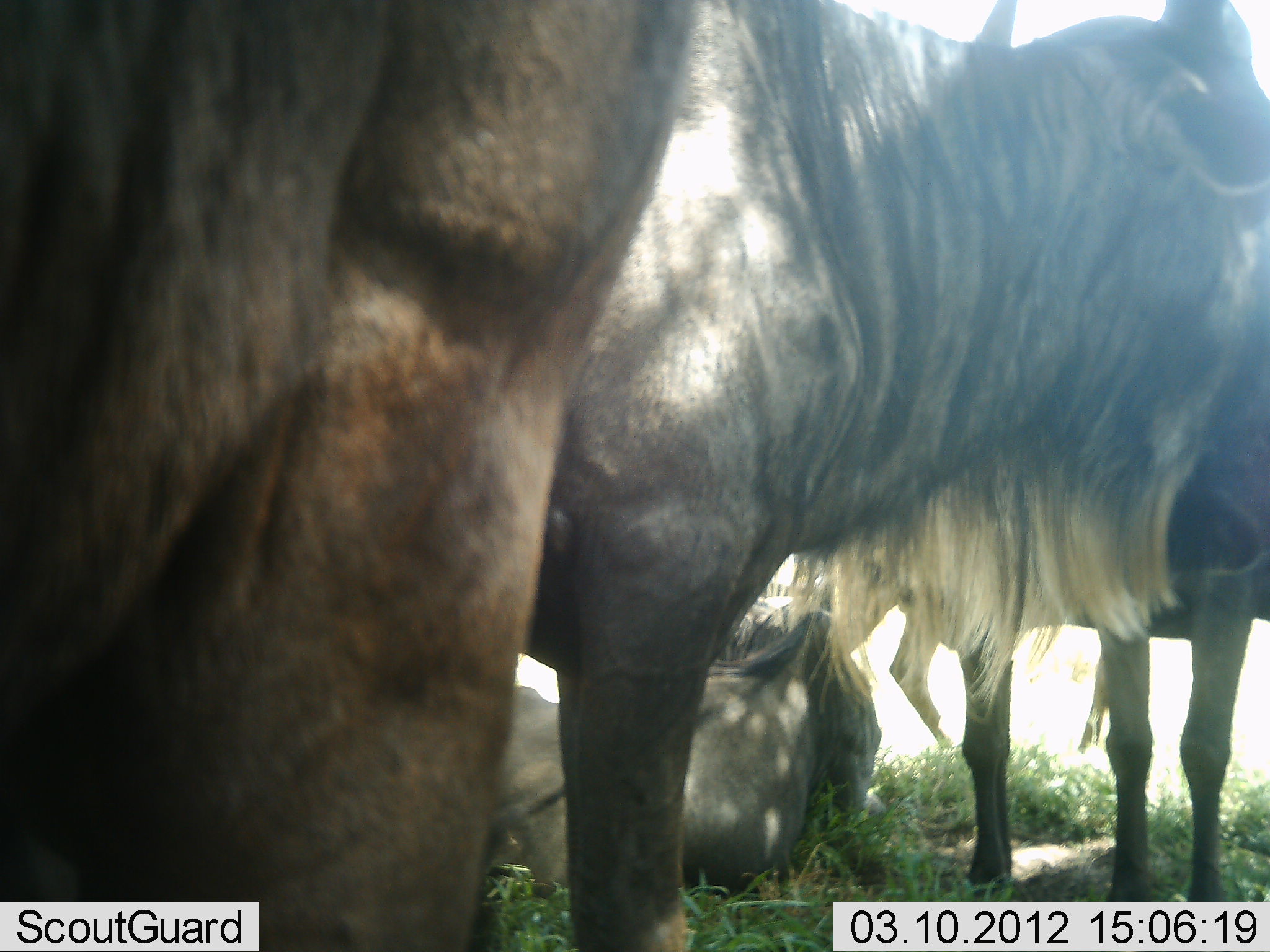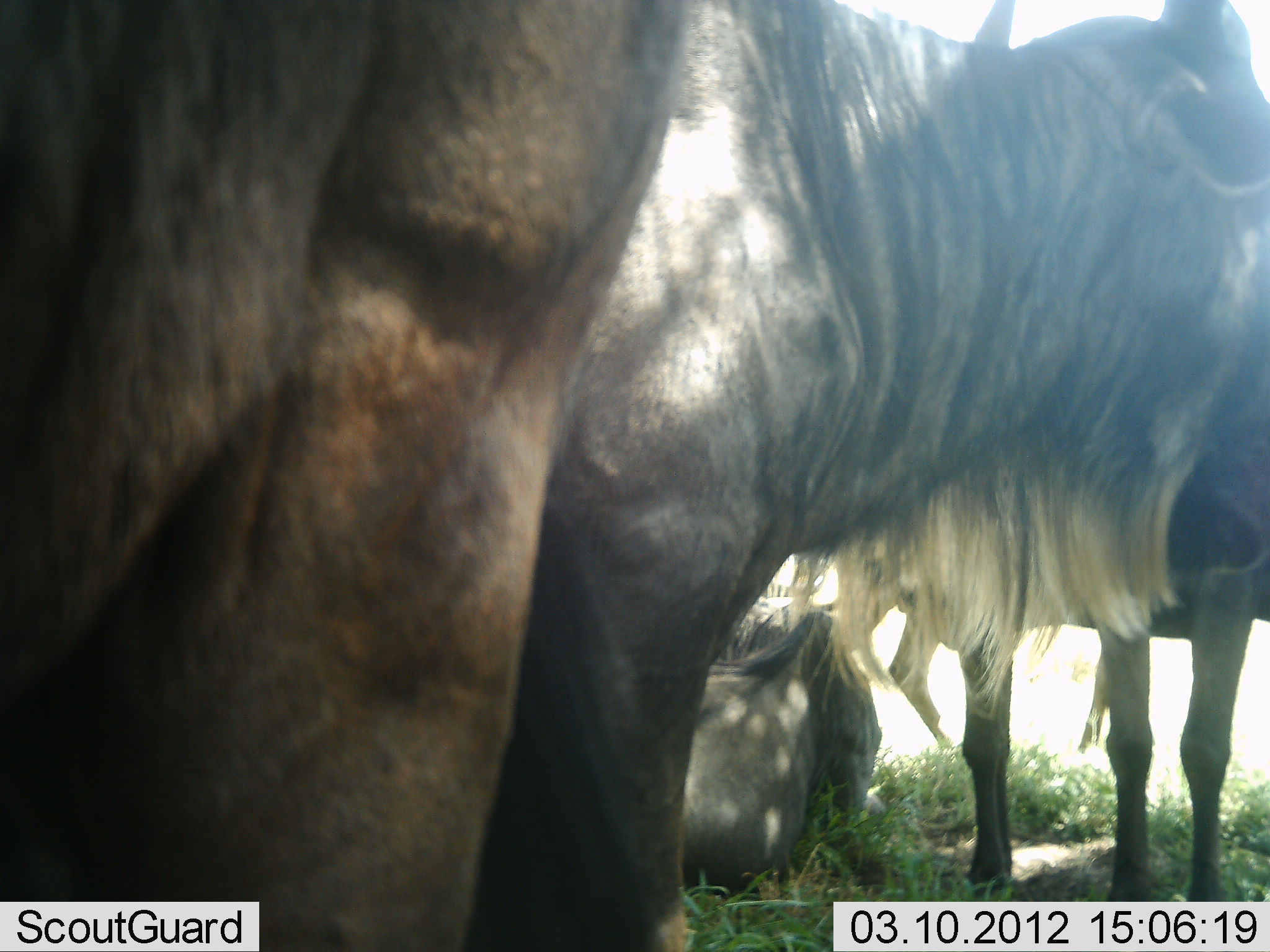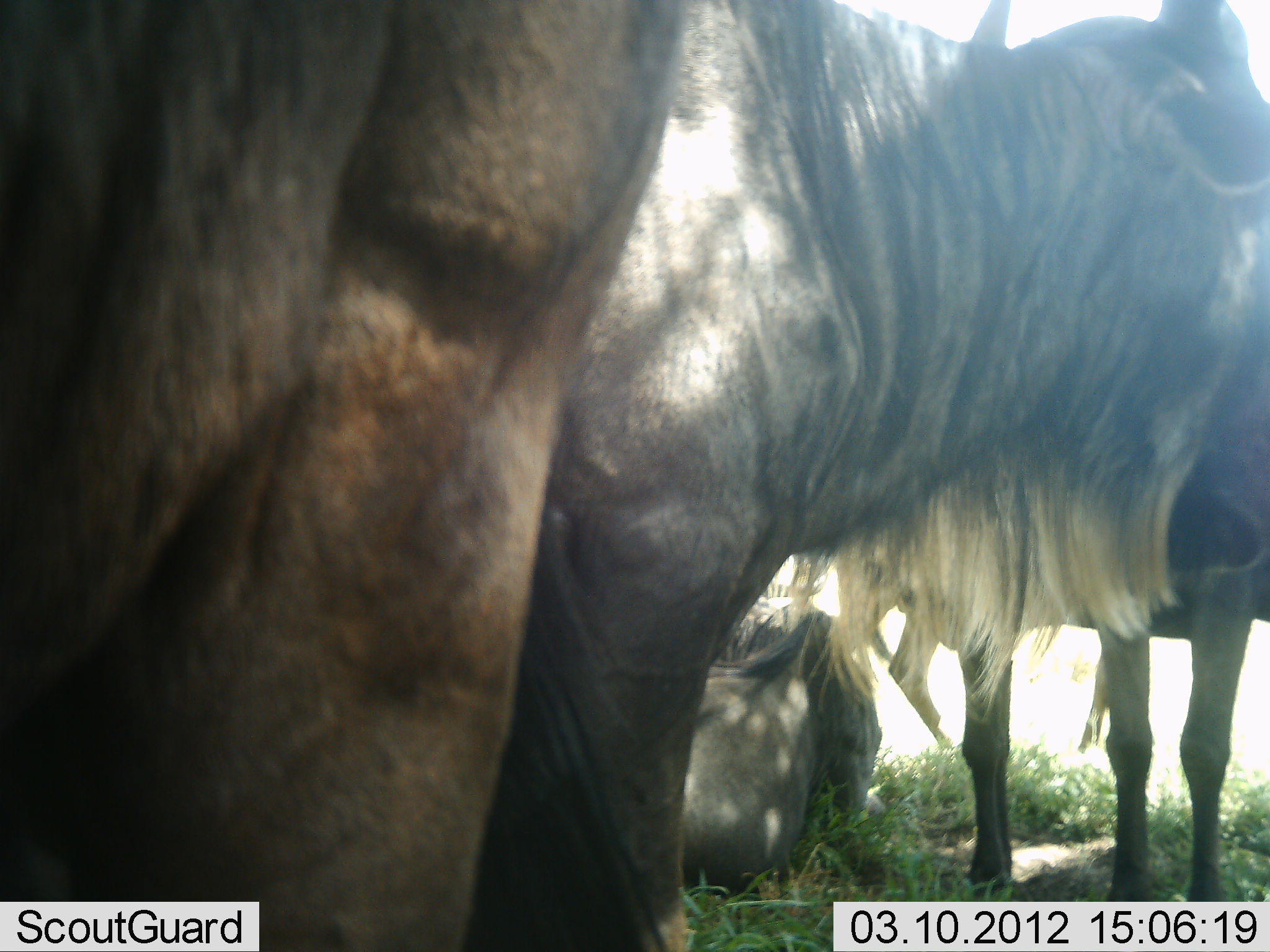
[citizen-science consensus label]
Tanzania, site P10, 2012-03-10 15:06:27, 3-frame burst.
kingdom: Animalia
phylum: Chordata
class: Mammalia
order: Artiodactyla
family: Bovidae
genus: Connochaetes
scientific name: Connochaetes taurinus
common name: blue wildebeest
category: wildebeest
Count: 4.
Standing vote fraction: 82%.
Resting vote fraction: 85%.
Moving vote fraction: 0%.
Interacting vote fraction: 6%.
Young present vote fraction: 3%.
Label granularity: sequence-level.